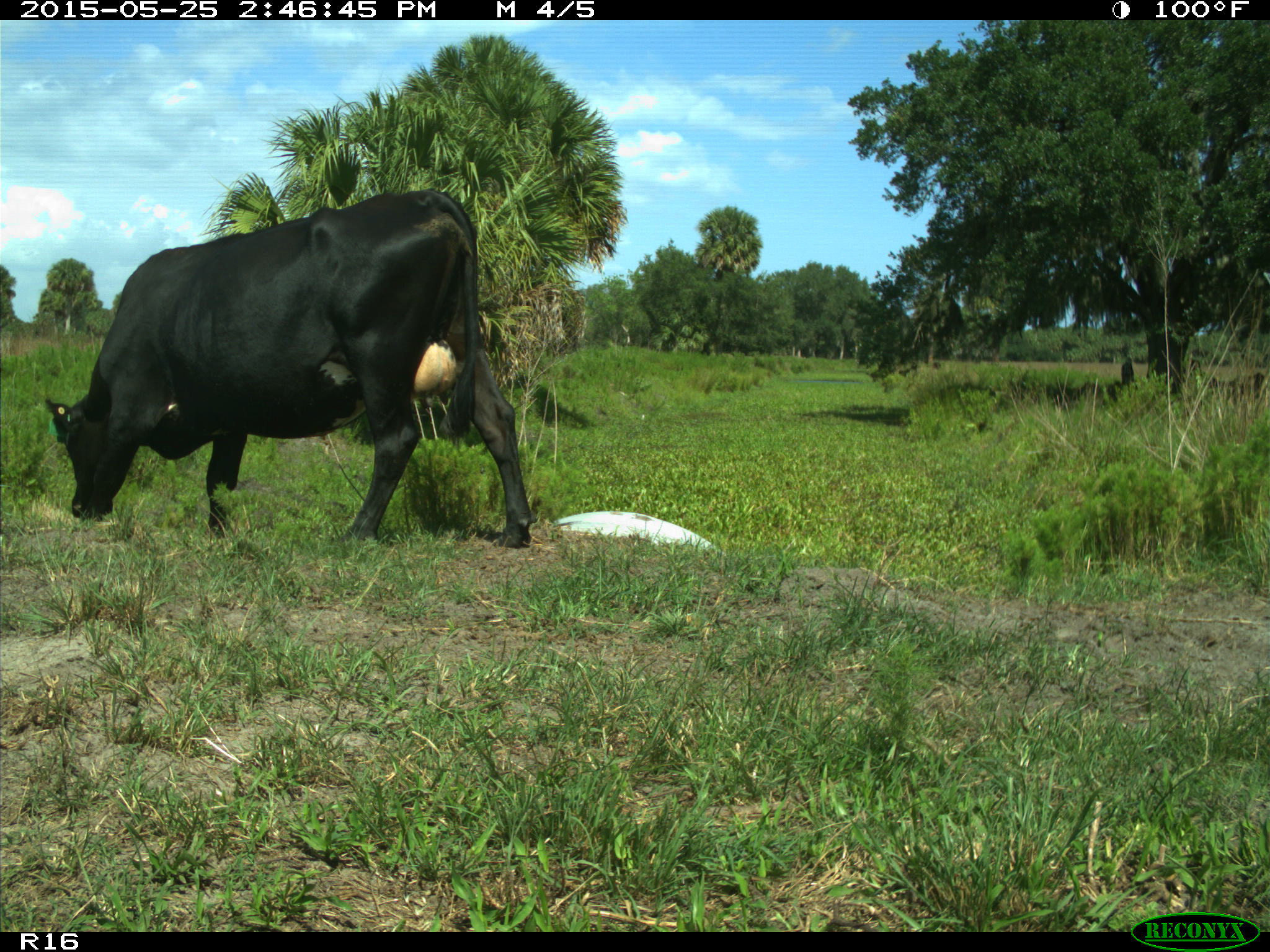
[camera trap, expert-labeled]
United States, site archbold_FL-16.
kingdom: Animalia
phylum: Chordata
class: Mammalia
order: Artiodactyla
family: Bovidae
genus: Bos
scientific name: Bos taurus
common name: domestic cow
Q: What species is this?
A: Bos taurus (domestic cow).